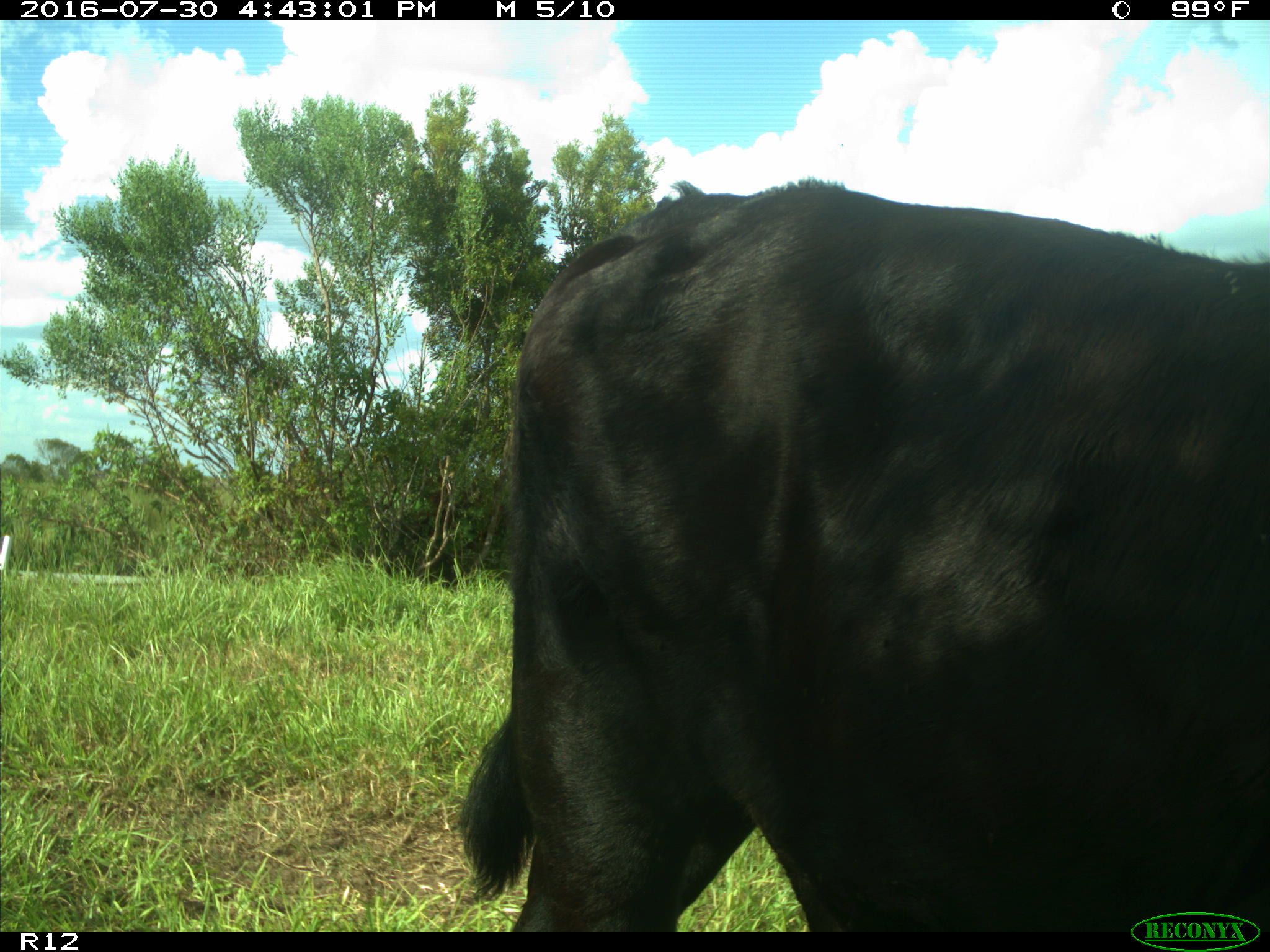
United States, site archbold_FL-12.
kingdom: Animalia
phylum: Chordata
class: Mammalia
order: Artiodactyla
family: Bovidae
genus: Bos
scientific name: Bos taurus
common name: domestic cow